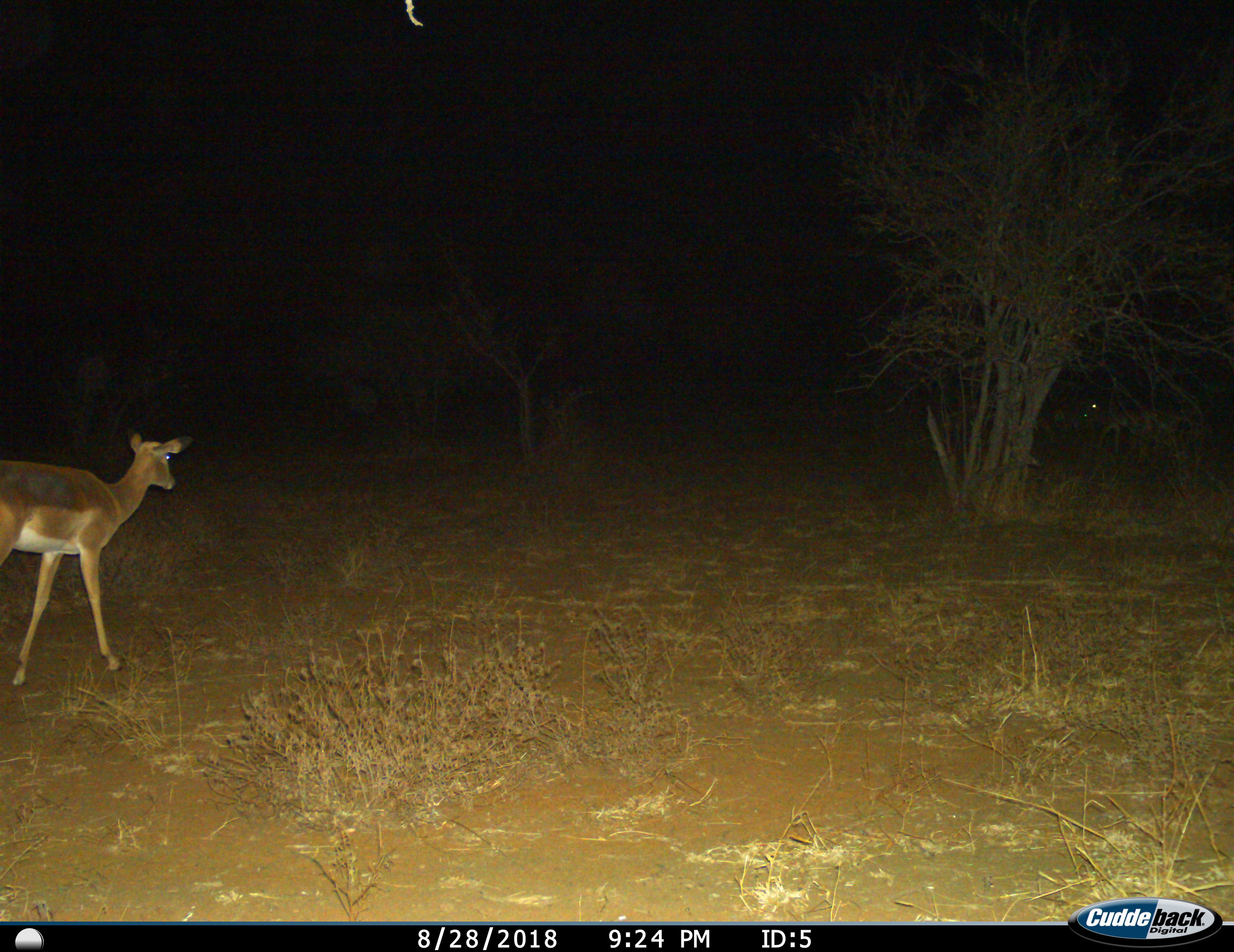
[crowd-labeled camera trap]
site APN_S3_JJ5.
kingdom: Animalia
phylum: Chordata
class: Mammalia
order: Artiodactyla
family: Bovidae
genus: Aepyceros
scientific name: Aepyceros melampus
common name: impala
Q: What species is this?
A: Impala (Aepyceros melampus).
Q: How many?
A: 1.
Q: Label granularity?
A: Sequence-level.